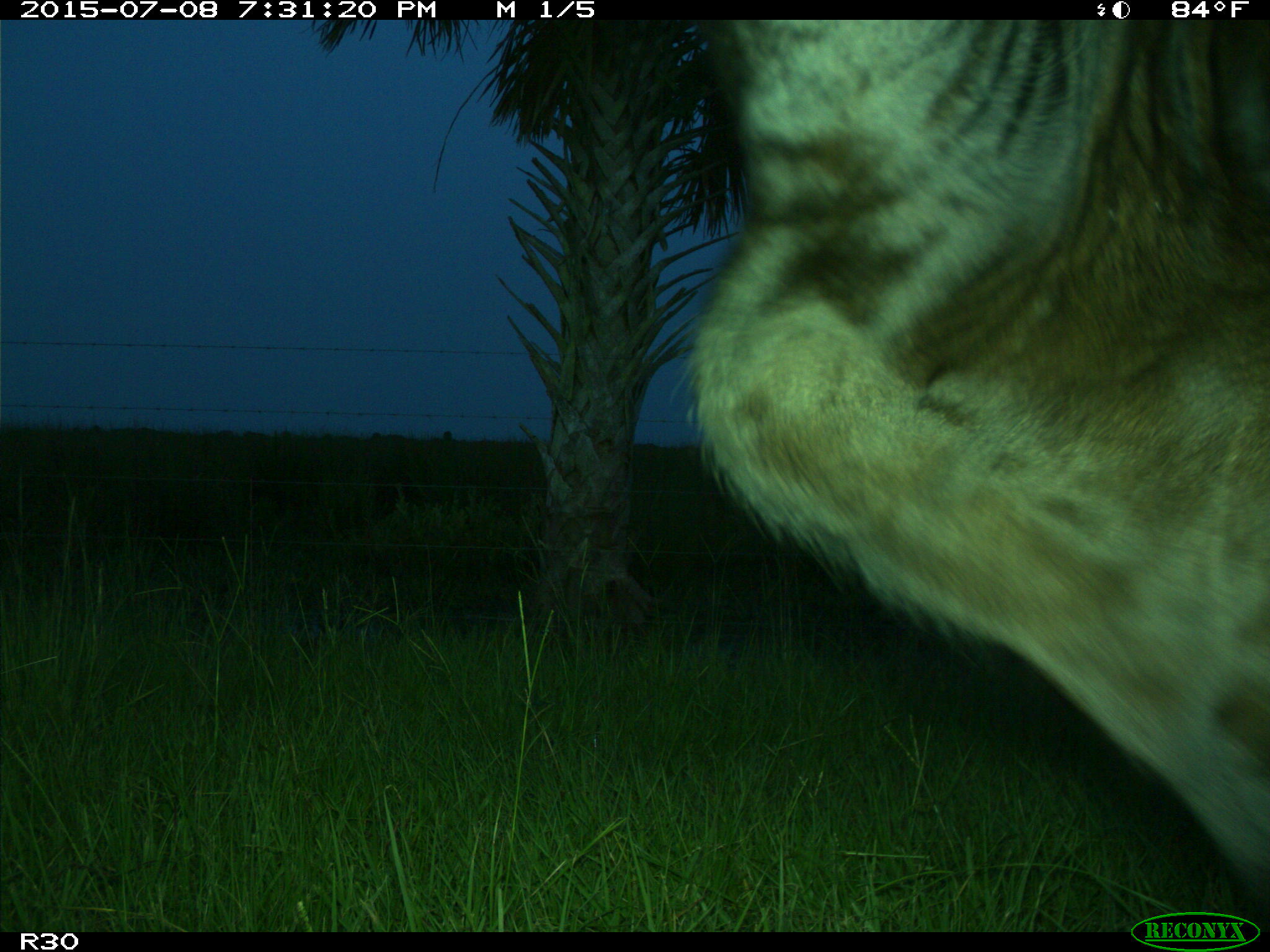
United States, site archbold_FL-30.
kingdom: Animalia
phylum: Chordata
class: Mammalia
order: Artiodactyla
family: Bovidae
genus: Bos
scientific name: Bos taurus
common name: domestic cow